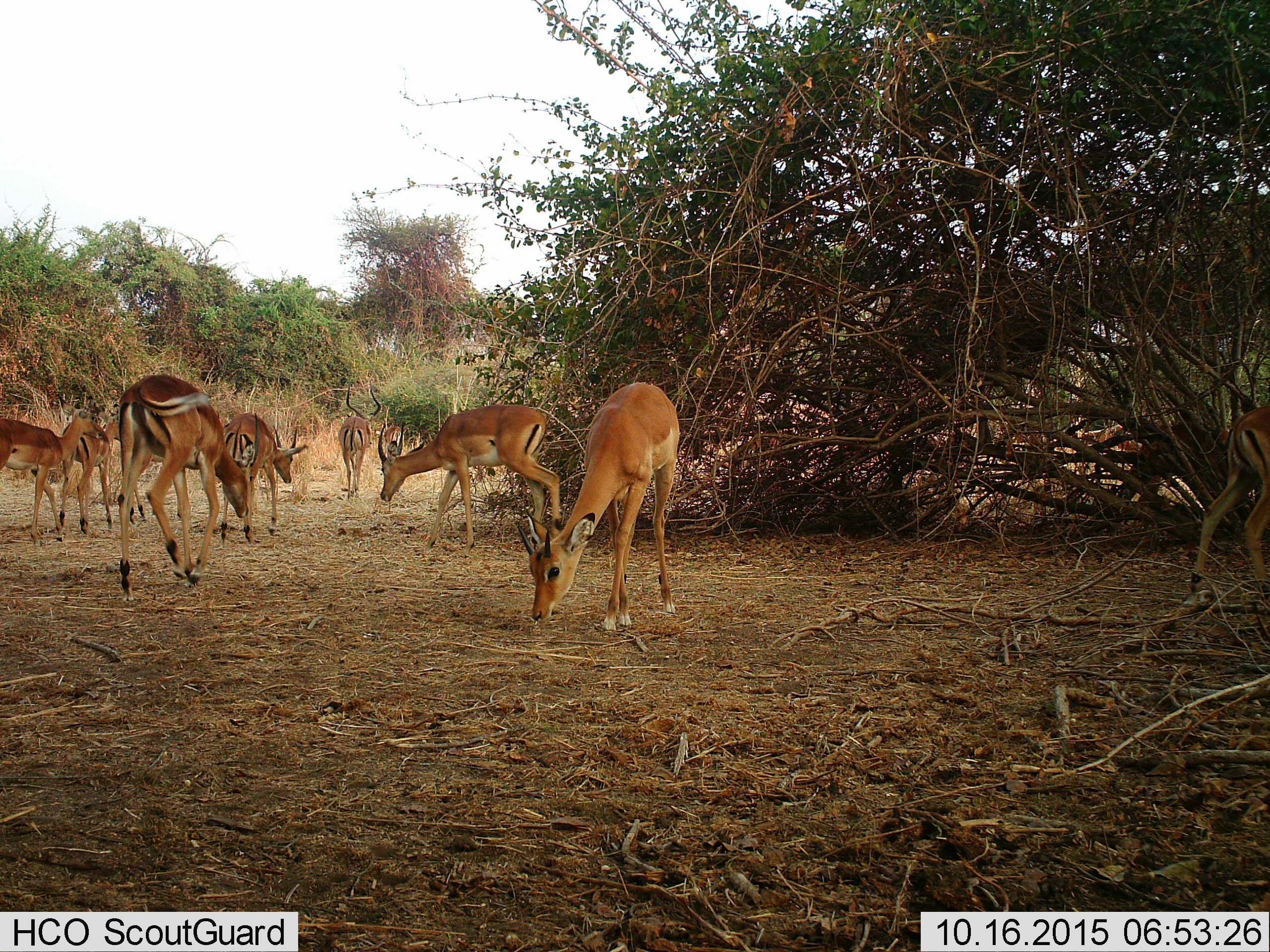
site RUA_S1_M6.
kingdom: Animalia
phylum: Chordata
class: Mammalia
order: Artiodactyla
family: Bovidae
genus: Aepyceros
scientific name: Aepyceros melampus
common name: impala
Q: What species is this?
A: Impala (Aepyceros melampus).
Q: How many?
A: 10.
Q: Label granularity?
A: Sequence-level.